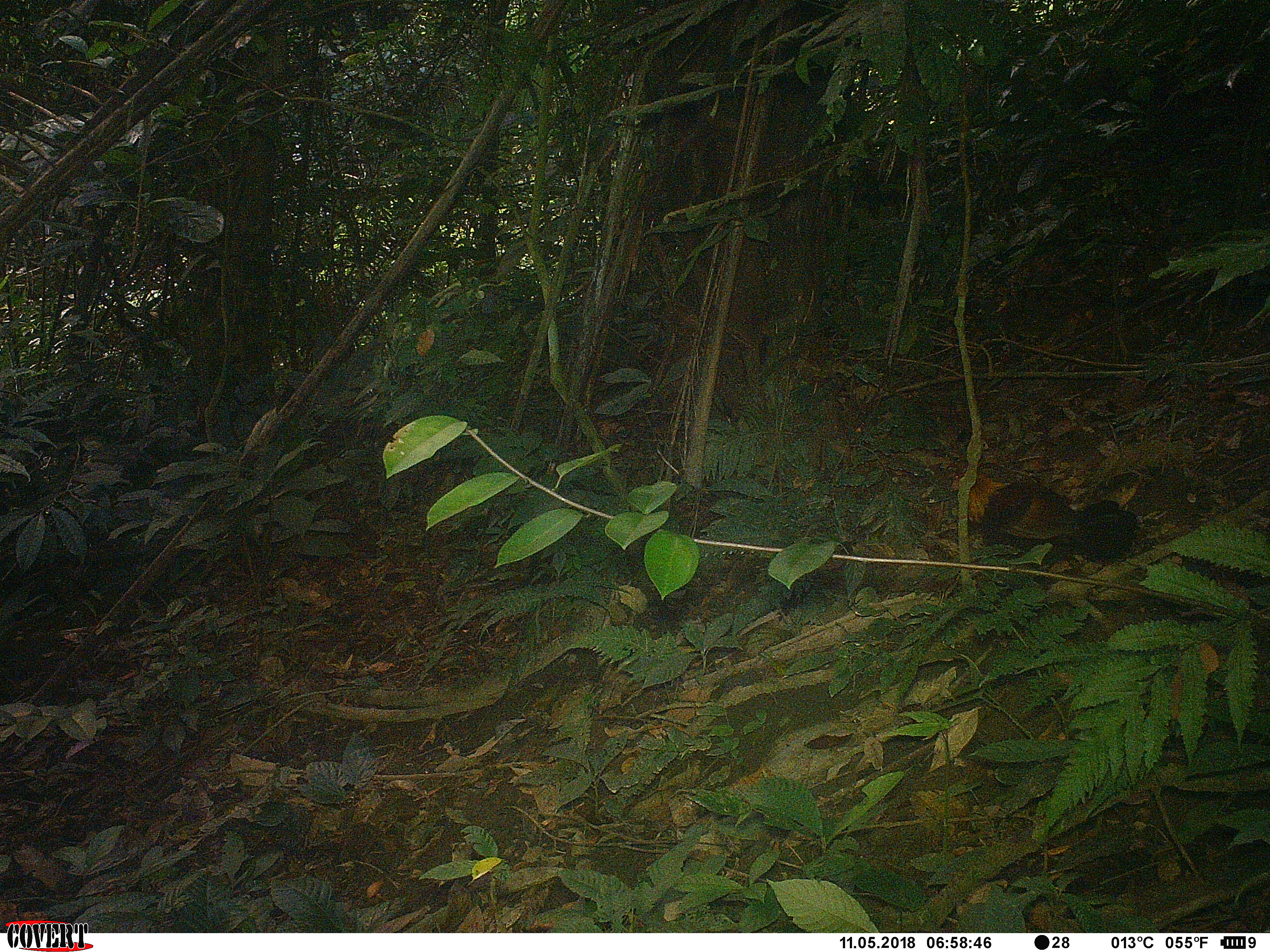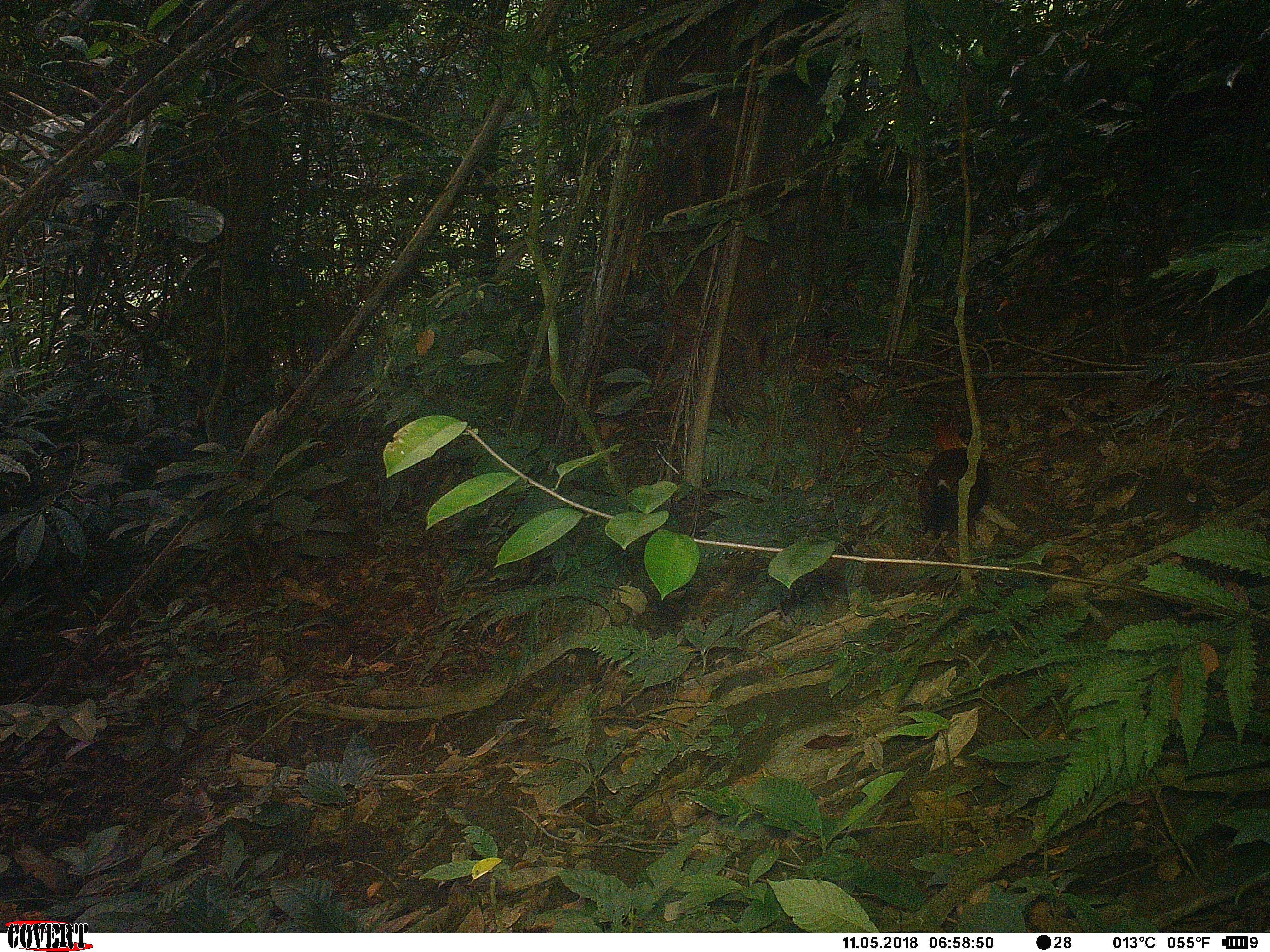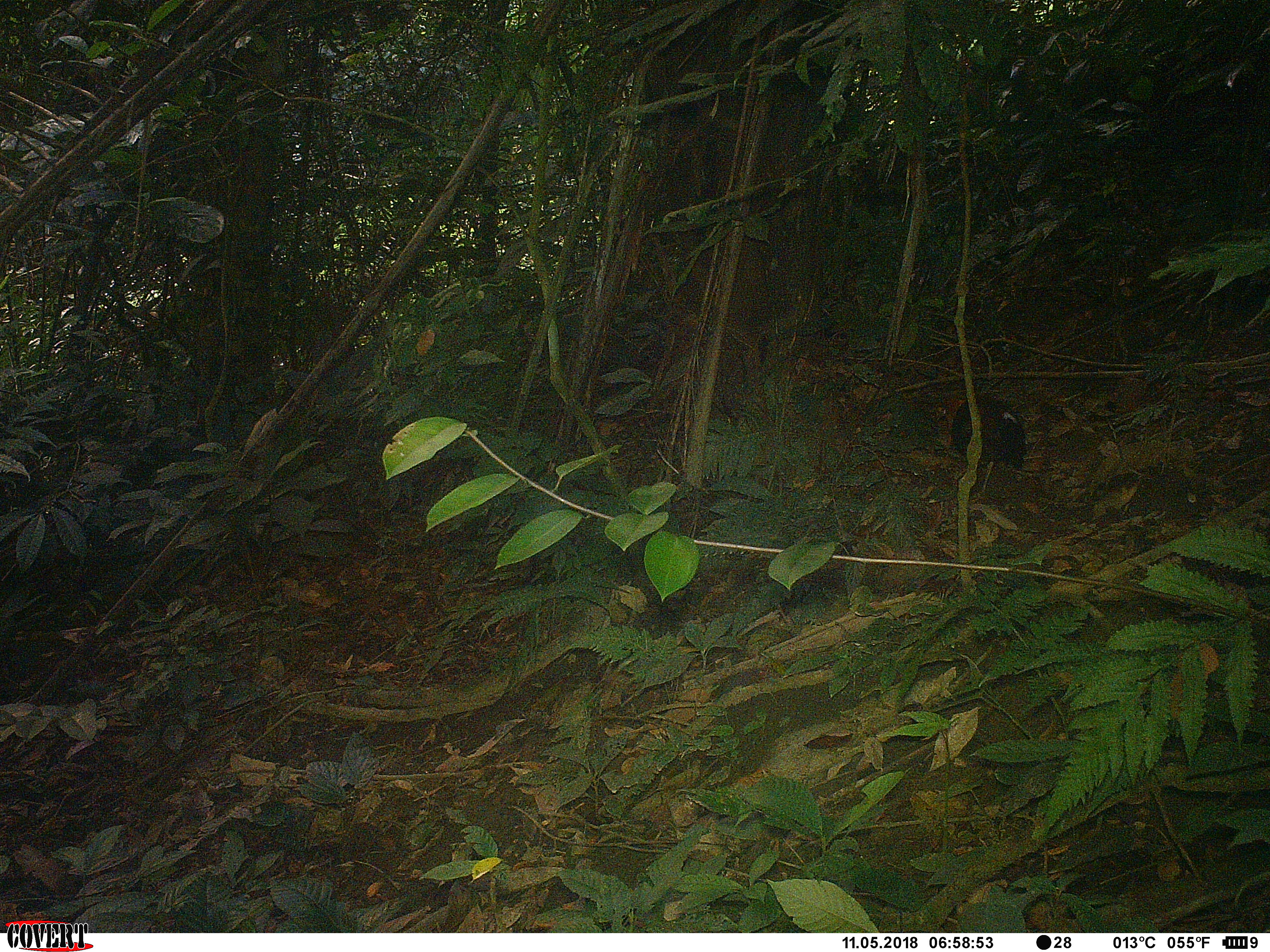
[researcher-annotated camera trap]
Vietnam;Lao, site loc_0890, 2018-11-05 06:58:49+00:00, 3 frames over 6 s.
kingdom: Animalia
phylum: Chordata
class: Aves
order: Galliformes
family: Phasianidae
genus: Gallus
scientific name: Gallus gallus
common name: red junglefowl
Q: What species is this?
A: Red junglefowl (Gallus gallus).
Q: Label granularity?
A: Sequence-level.